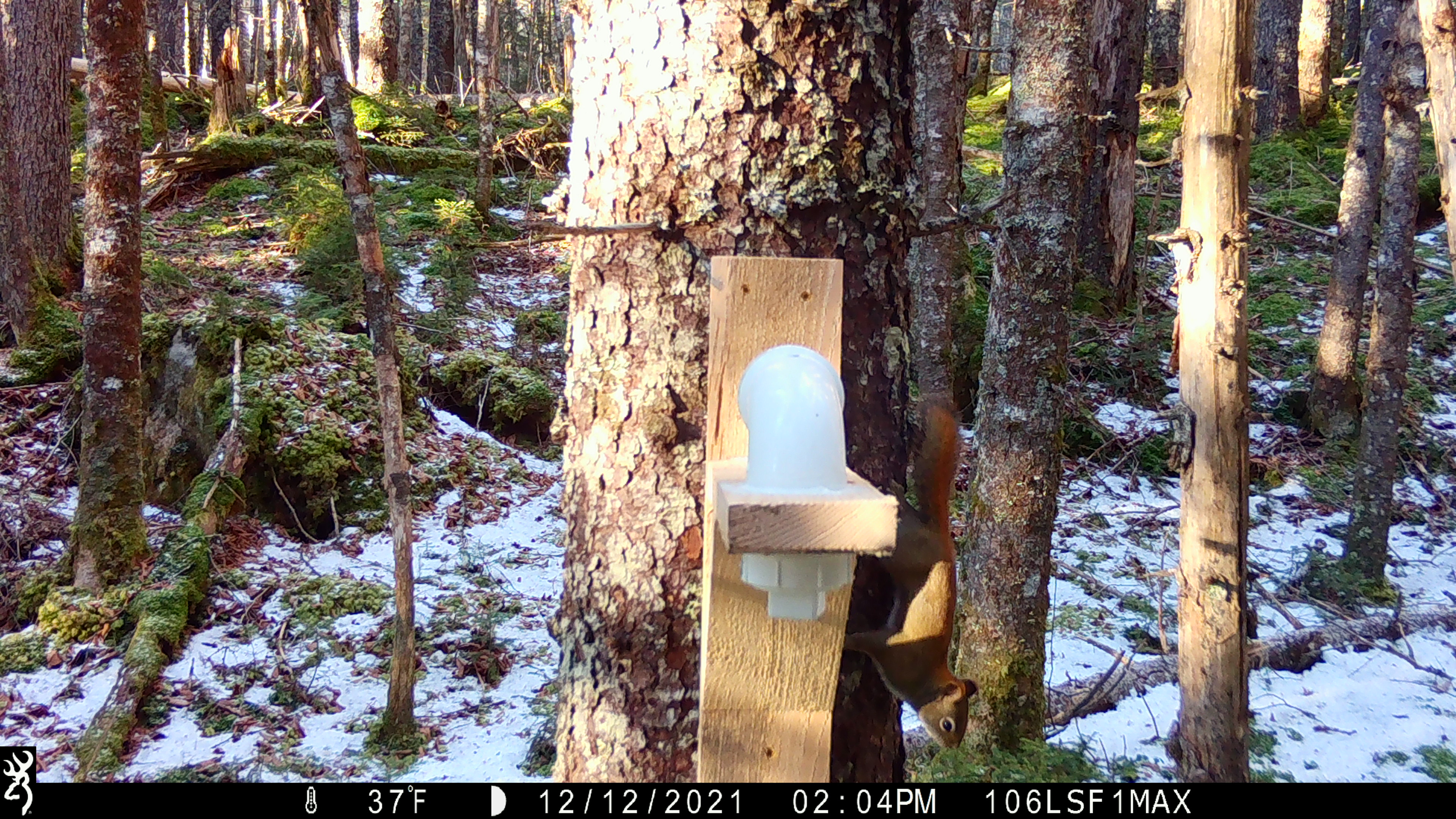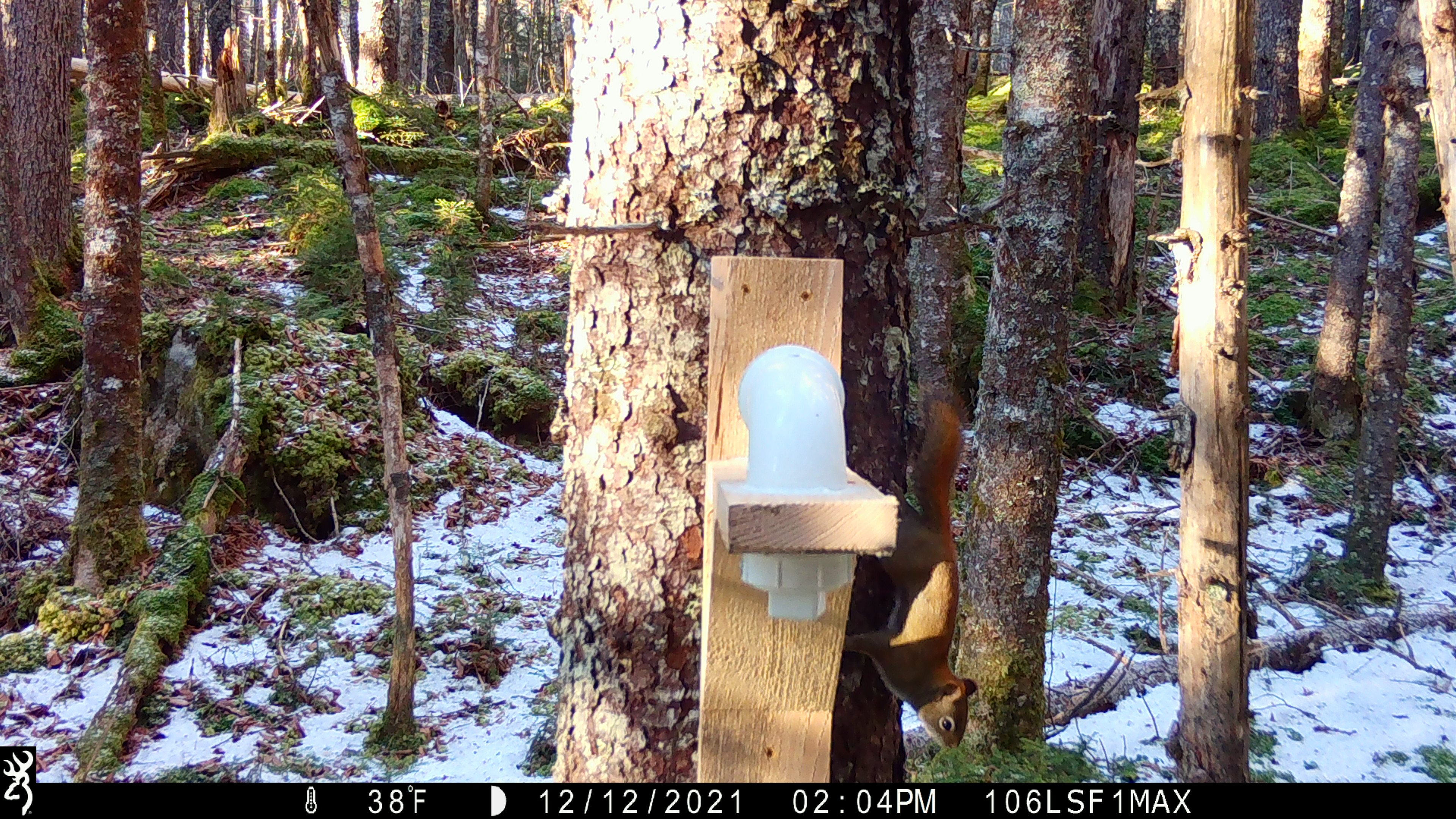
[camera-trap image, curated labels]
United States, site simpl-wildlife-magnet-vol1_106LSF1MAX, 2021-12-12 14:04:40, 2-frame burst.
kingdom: Animalia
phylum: Chordata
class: Mammalia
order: Rodentia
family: Sciuridae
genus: Tamiasciurus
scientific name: Tamiasciurus hudsonicus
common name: red squirrel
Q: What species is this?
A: Red squirrel (Tamiasciurus hudsonicus).